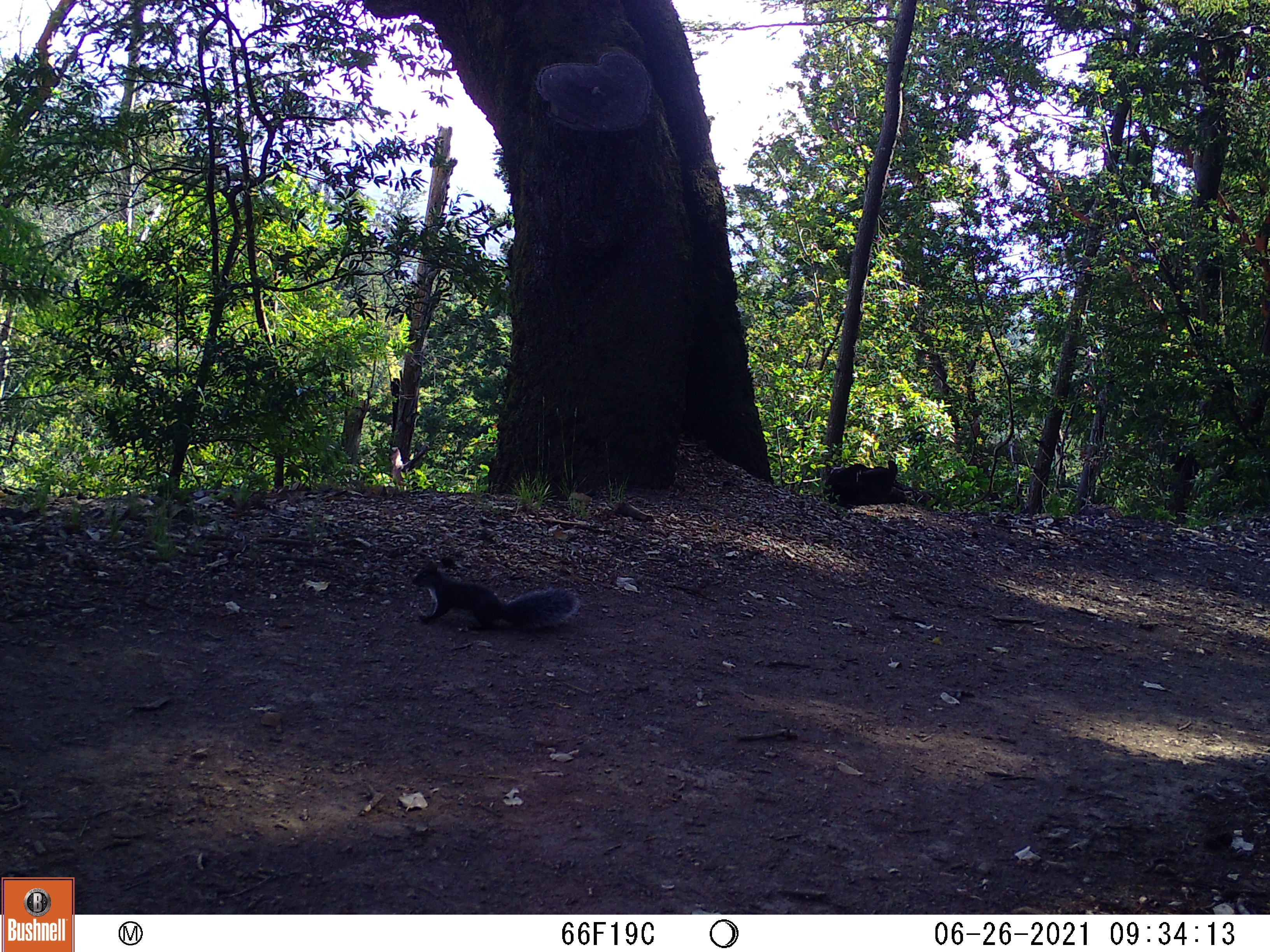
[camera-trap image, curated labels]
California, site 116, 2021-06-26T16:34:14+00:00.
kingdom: Animalia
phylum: Chordata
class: Mammalia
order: Rodentia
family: Sciuridae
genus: Sciurus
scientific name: Sciurus griseus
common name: western gray squirrel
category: western grey squirrel